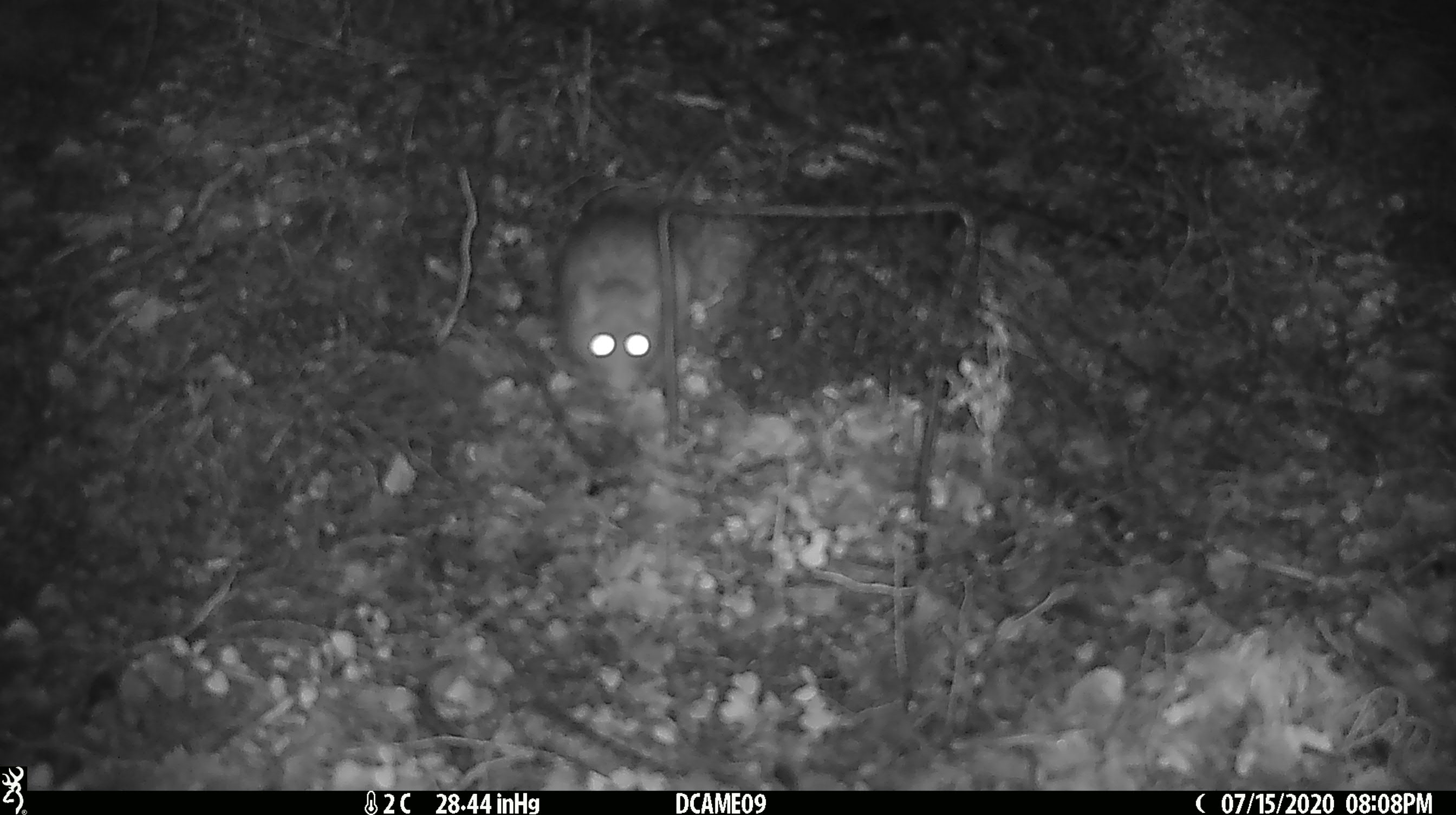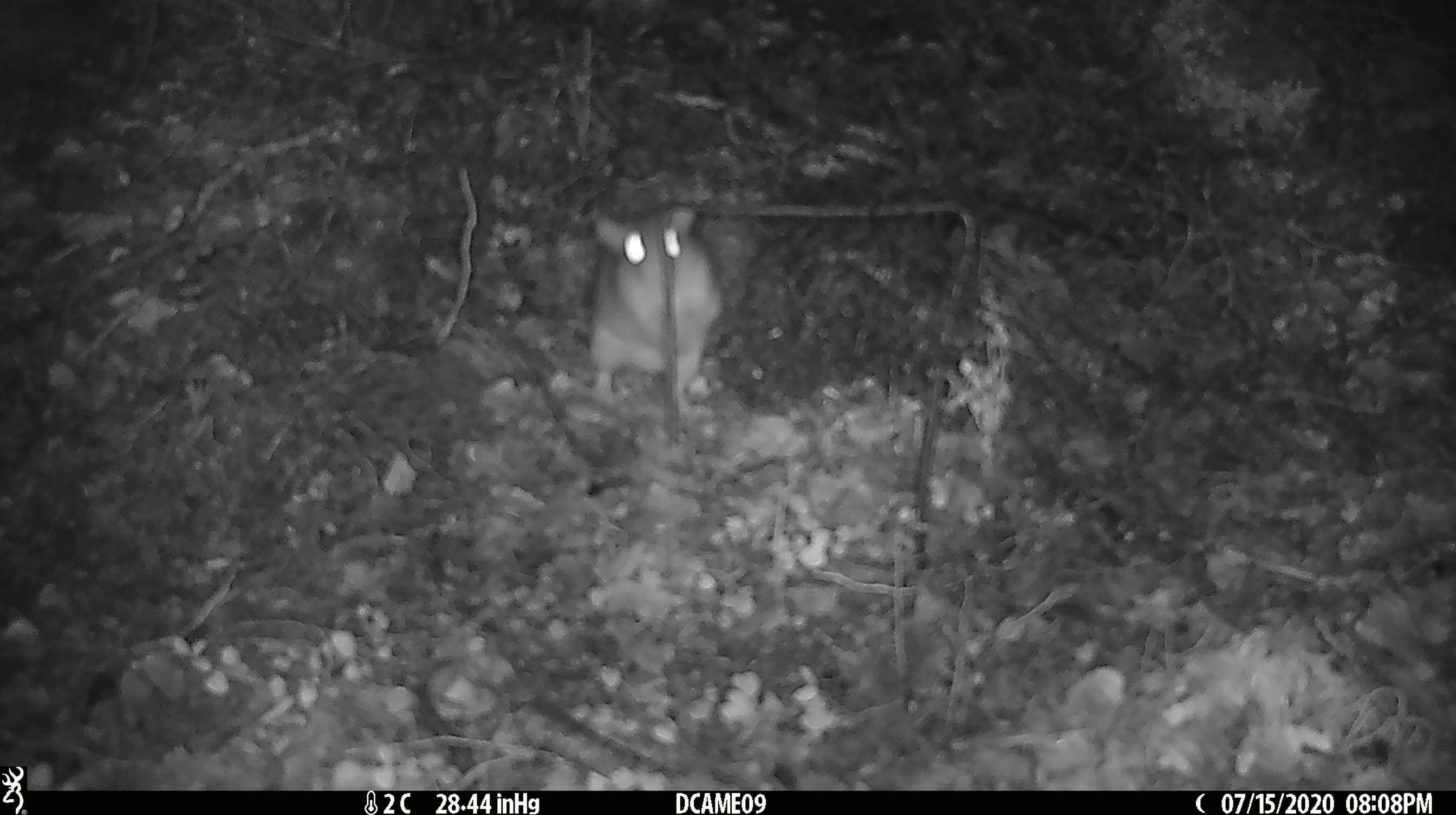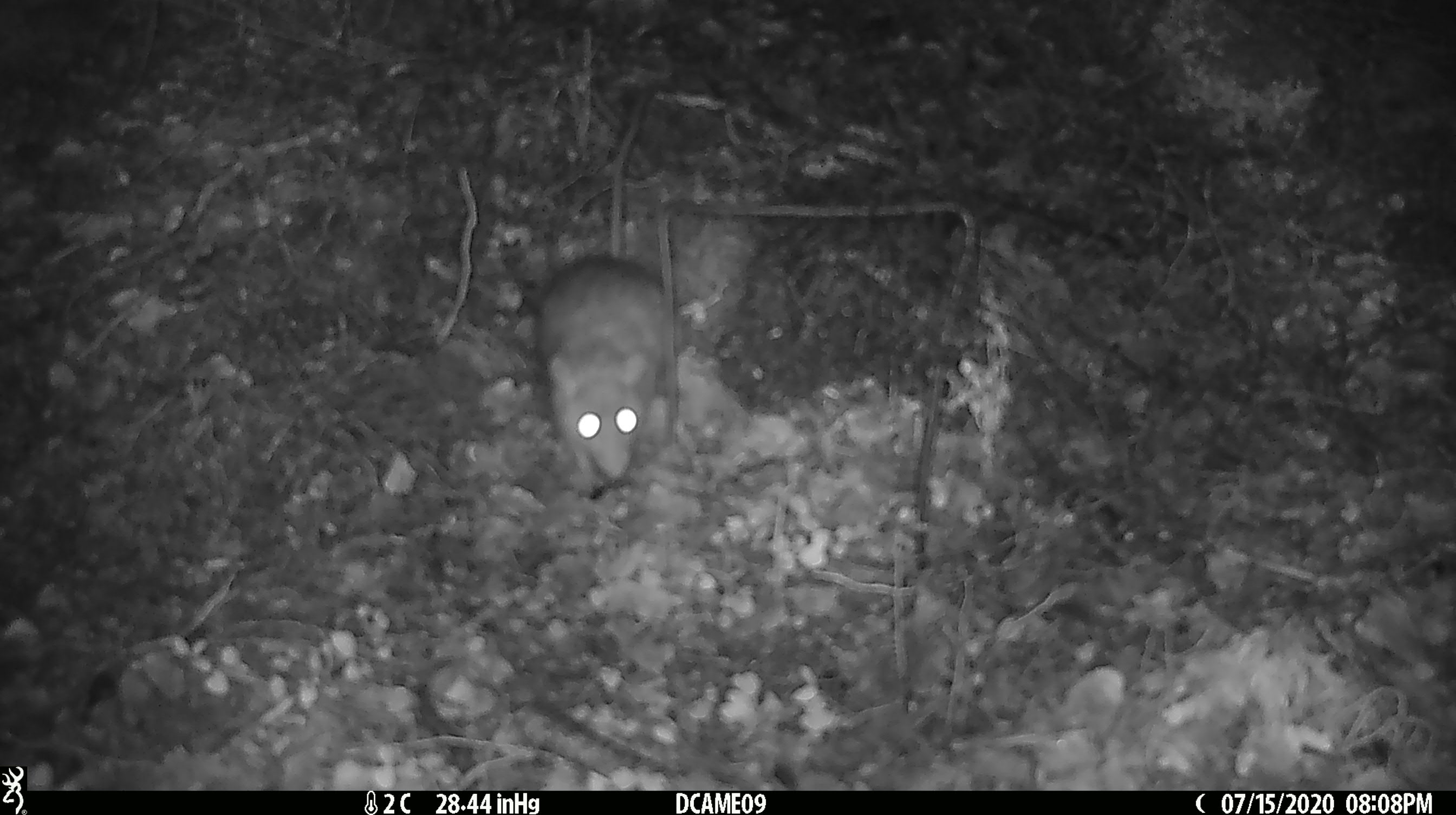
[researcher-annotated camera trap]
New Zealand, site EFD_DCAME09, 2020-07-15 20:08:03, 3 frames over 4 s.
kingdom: Animalia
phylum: Chordata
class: Mammalia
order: Rodentia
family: Muridae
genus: Rattus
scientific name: Rattus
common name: rat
Rat (Rattus).